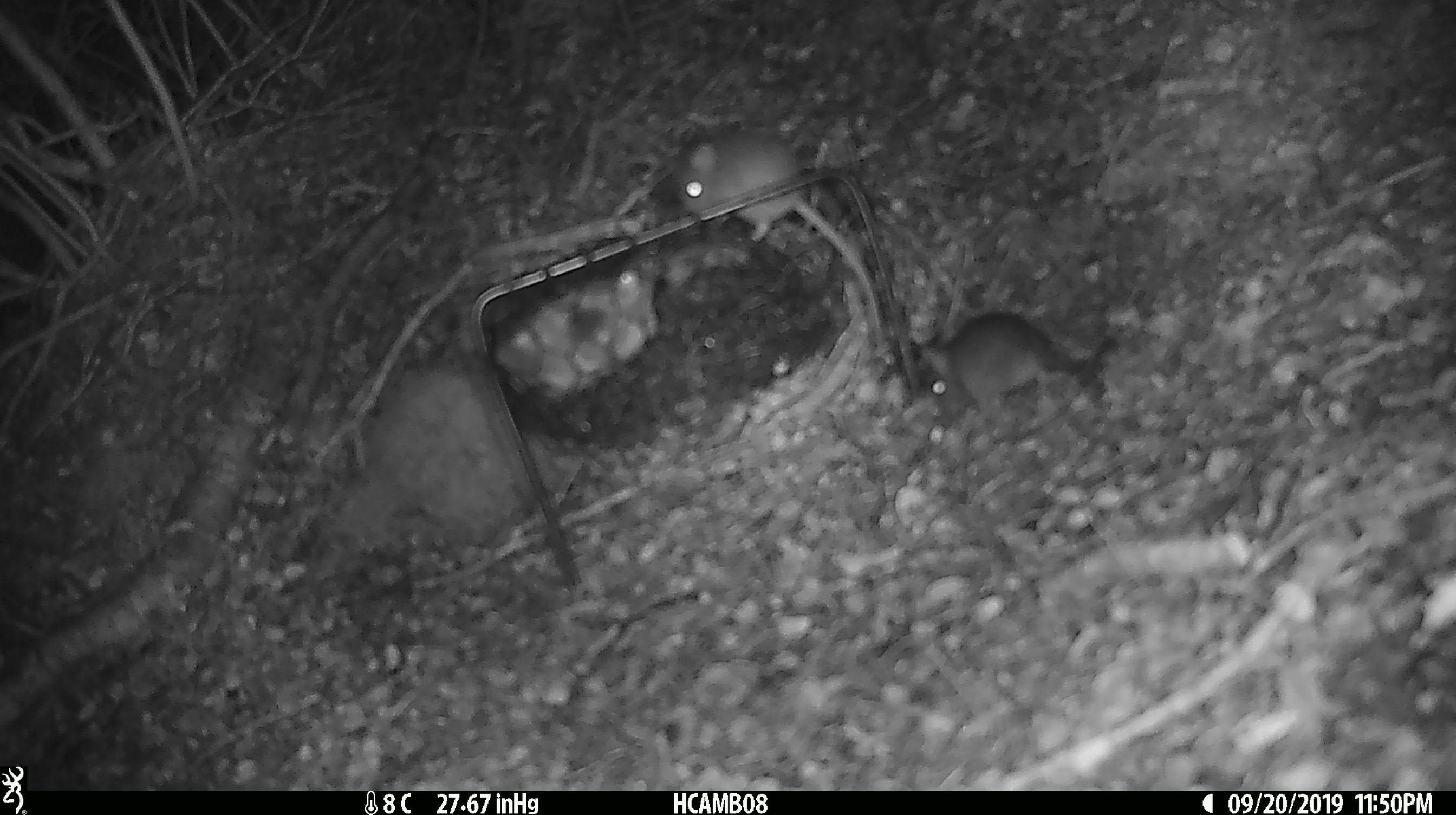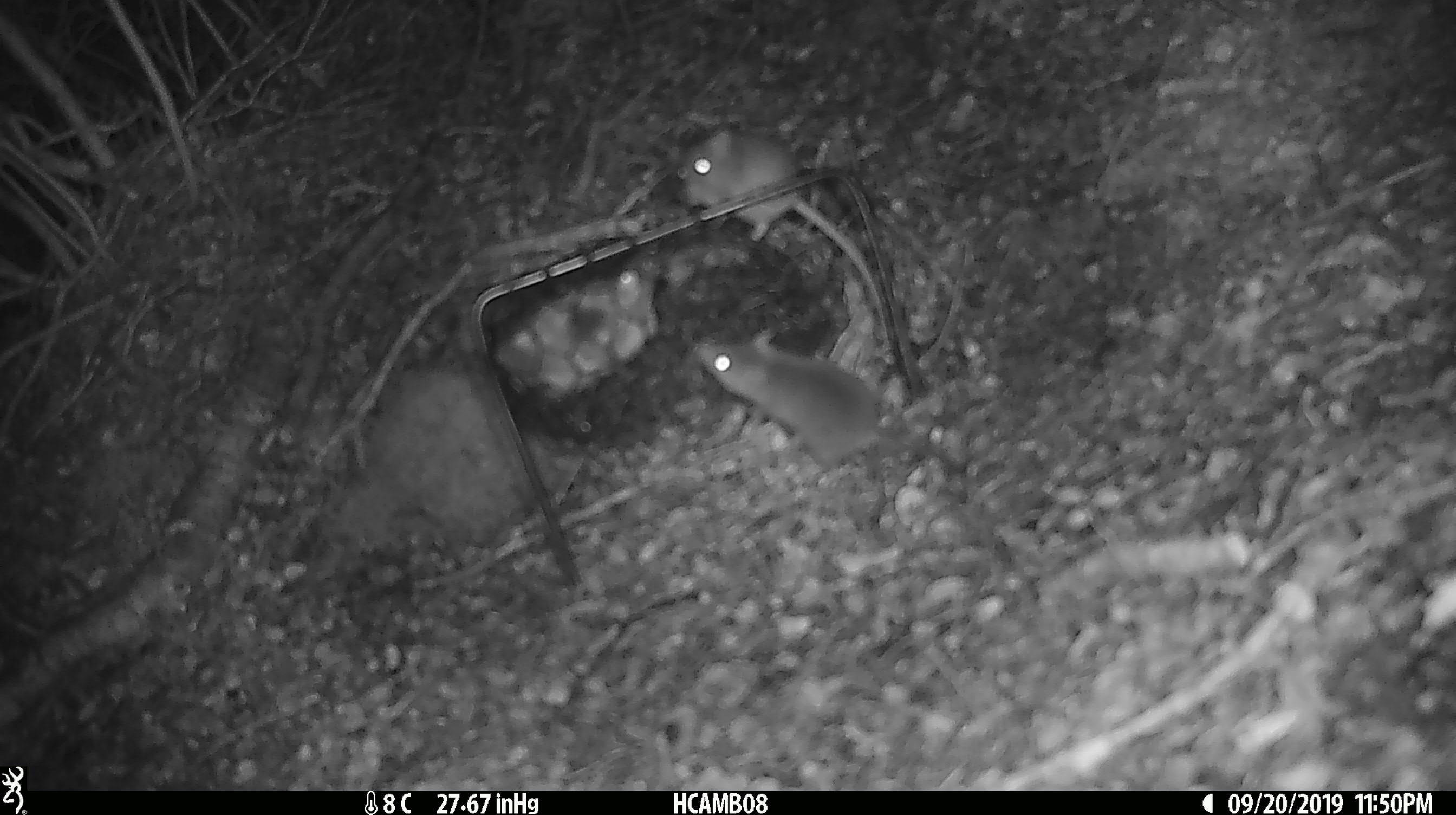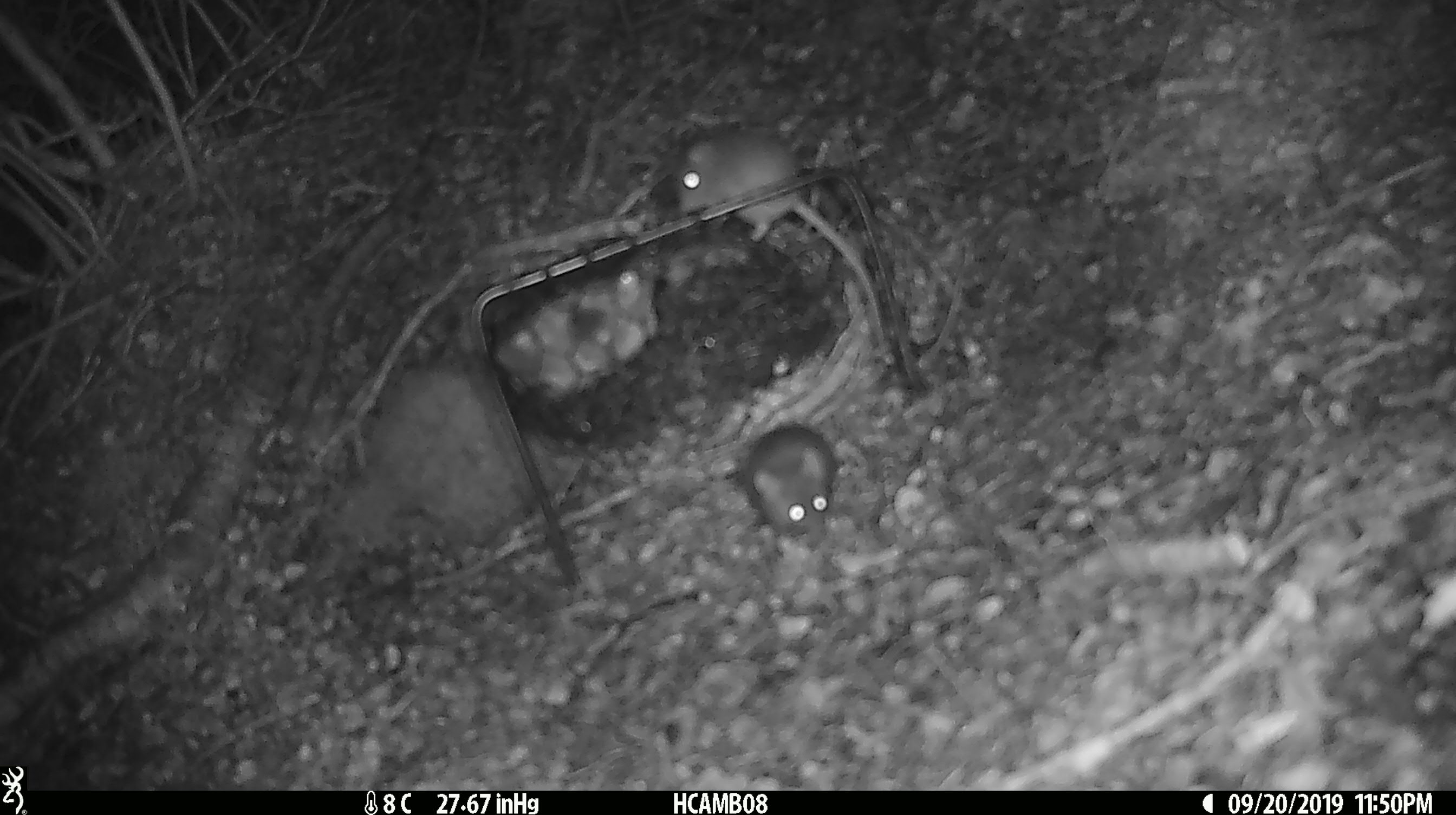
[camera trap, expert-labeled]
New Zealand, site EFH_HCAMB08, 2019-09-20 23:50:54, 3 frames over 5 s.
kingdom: Animalia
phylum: Chordata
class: Mammalia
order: Rodentia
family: Muridae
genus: Mus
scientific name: Mus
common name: mouse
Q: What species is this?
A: Mouse (Mus).